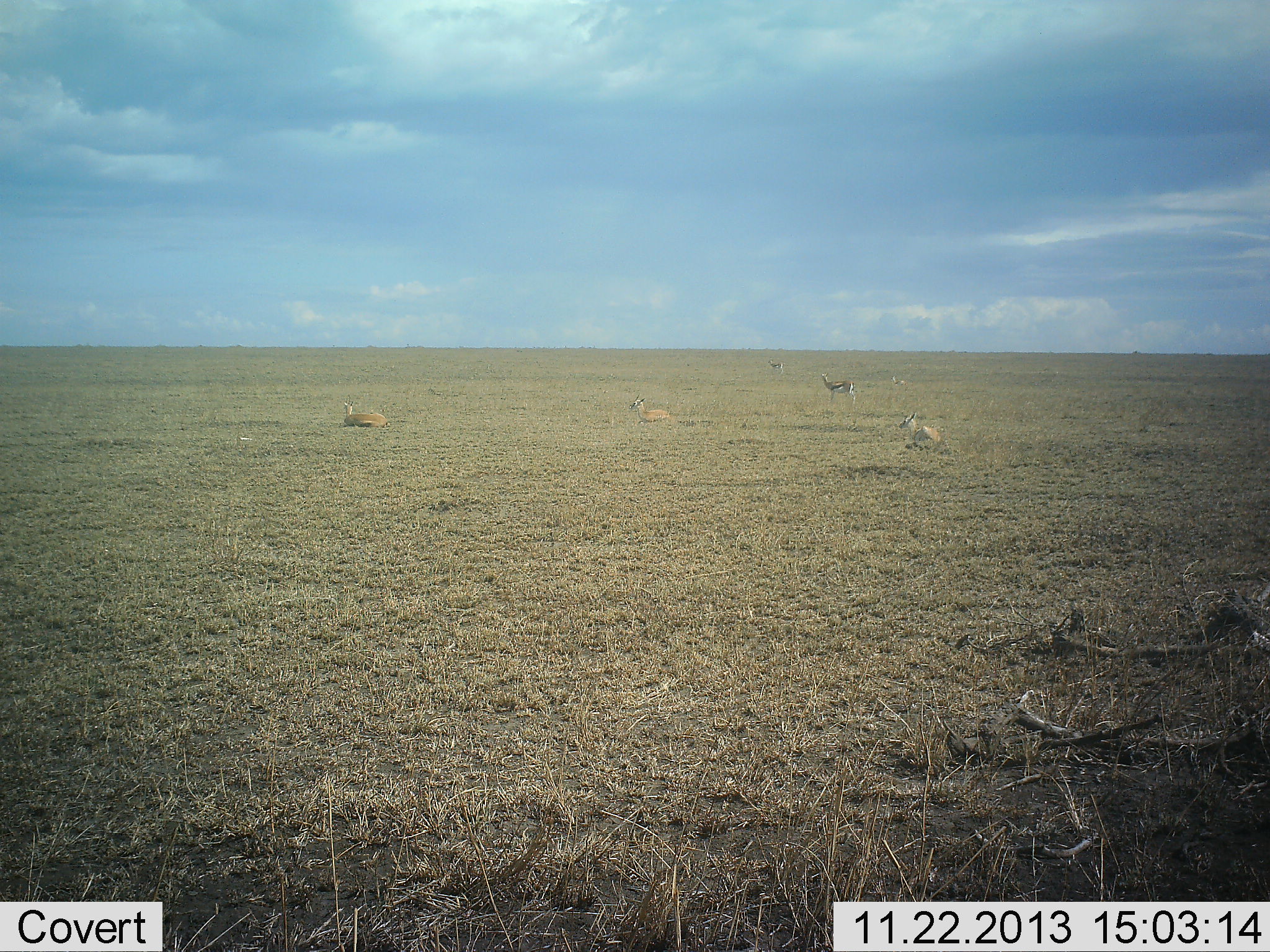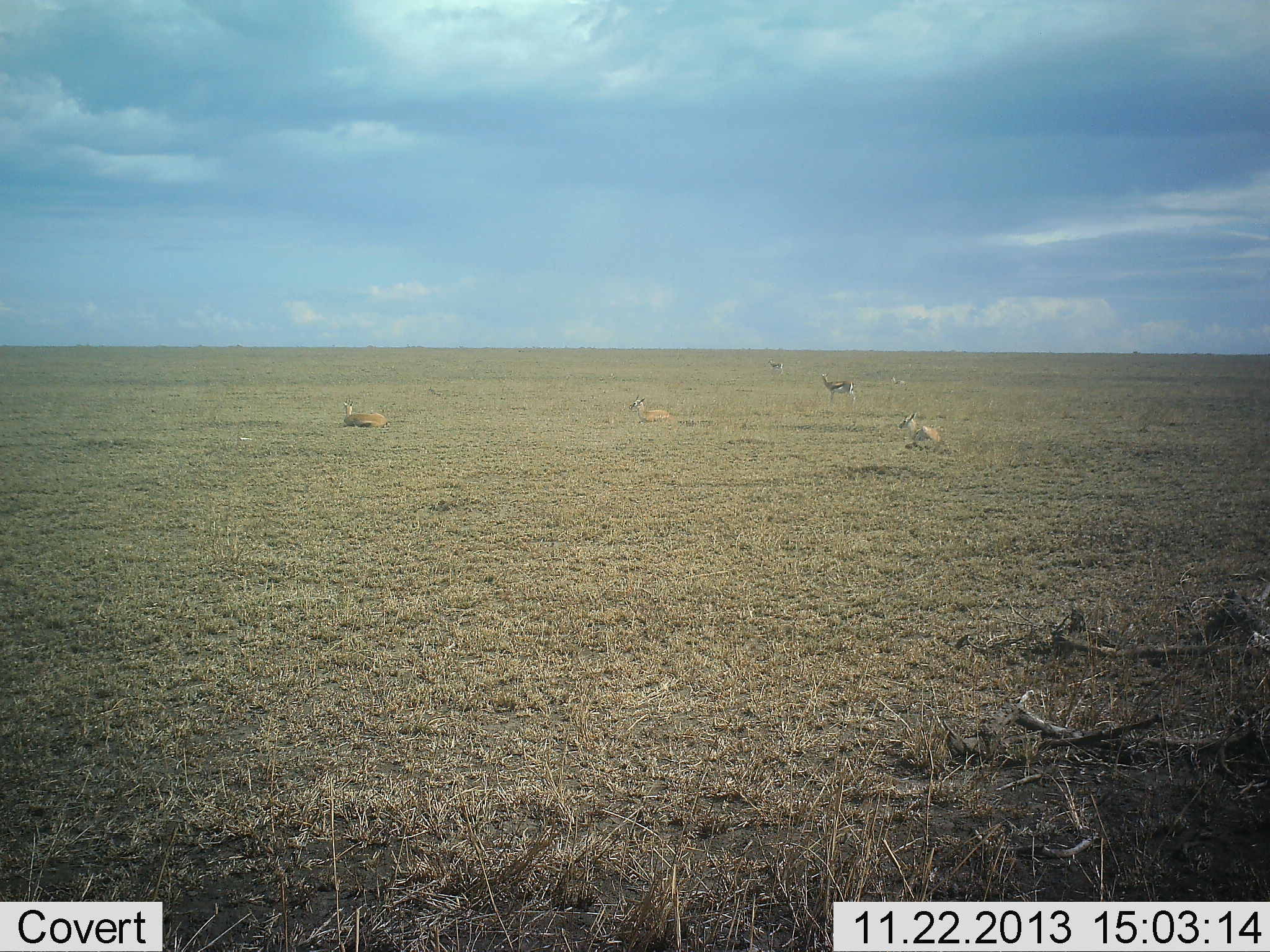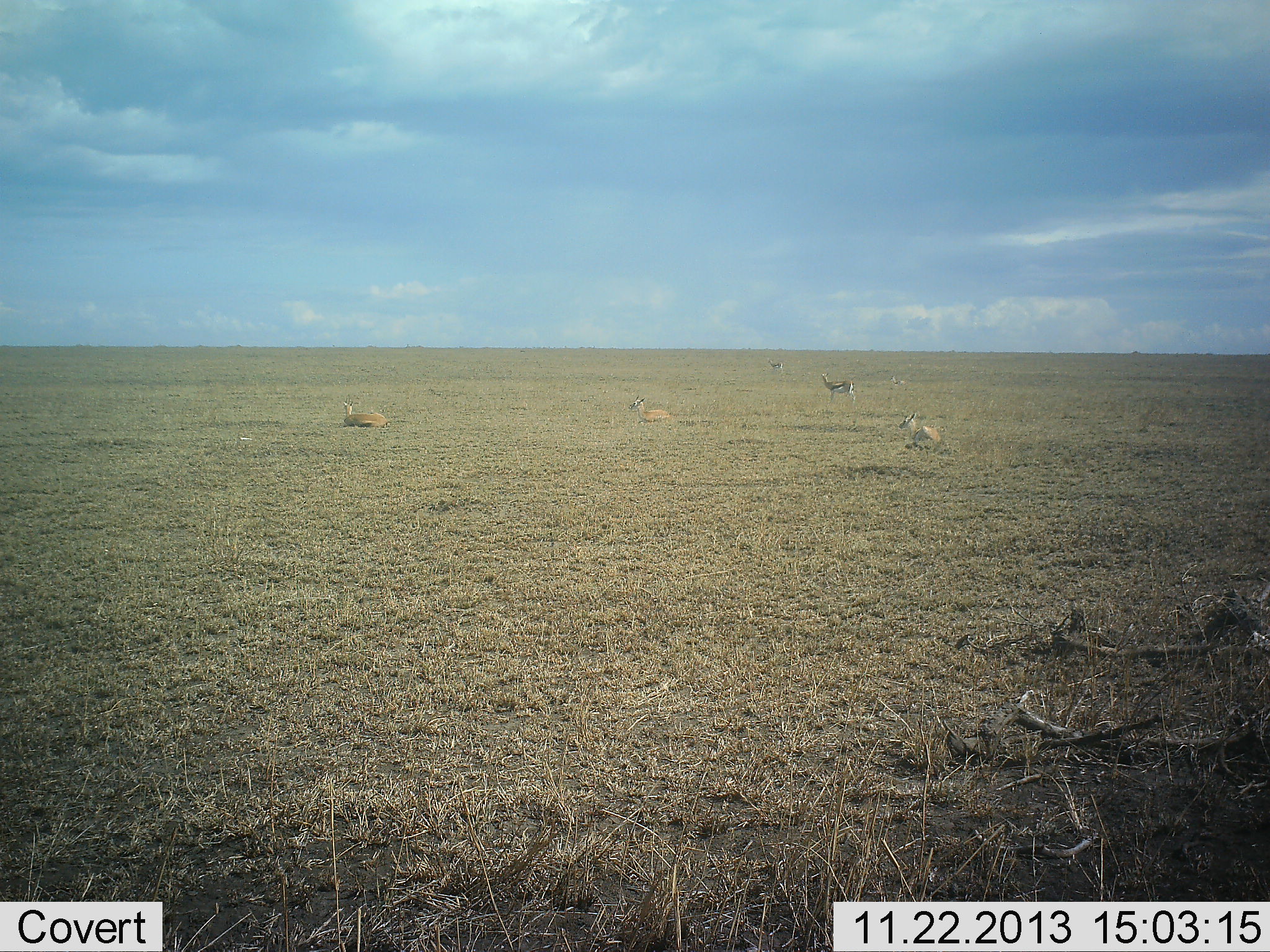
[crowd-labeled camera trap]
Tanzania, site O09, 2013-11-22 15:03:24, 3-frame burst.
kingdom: Animalia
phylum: Chordata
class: Mammalia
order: Artiodactyla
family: Bovidae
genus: Eudorcas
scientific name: Eudorcas thomsonii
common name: thomson's gazelle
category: gazellethomsons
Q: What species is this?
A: Gazellethomsons (thomson's gazelle) (Eudorcas thomsonii).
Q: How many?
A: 5.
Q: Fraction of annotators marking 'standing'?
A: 60%.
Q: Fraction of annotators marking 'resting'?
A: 100%.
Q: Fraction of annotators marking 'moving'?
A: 0%.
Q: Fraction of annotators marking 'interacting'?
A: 0%.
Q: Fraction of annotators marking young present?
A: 0%.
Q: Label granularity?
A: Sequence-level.